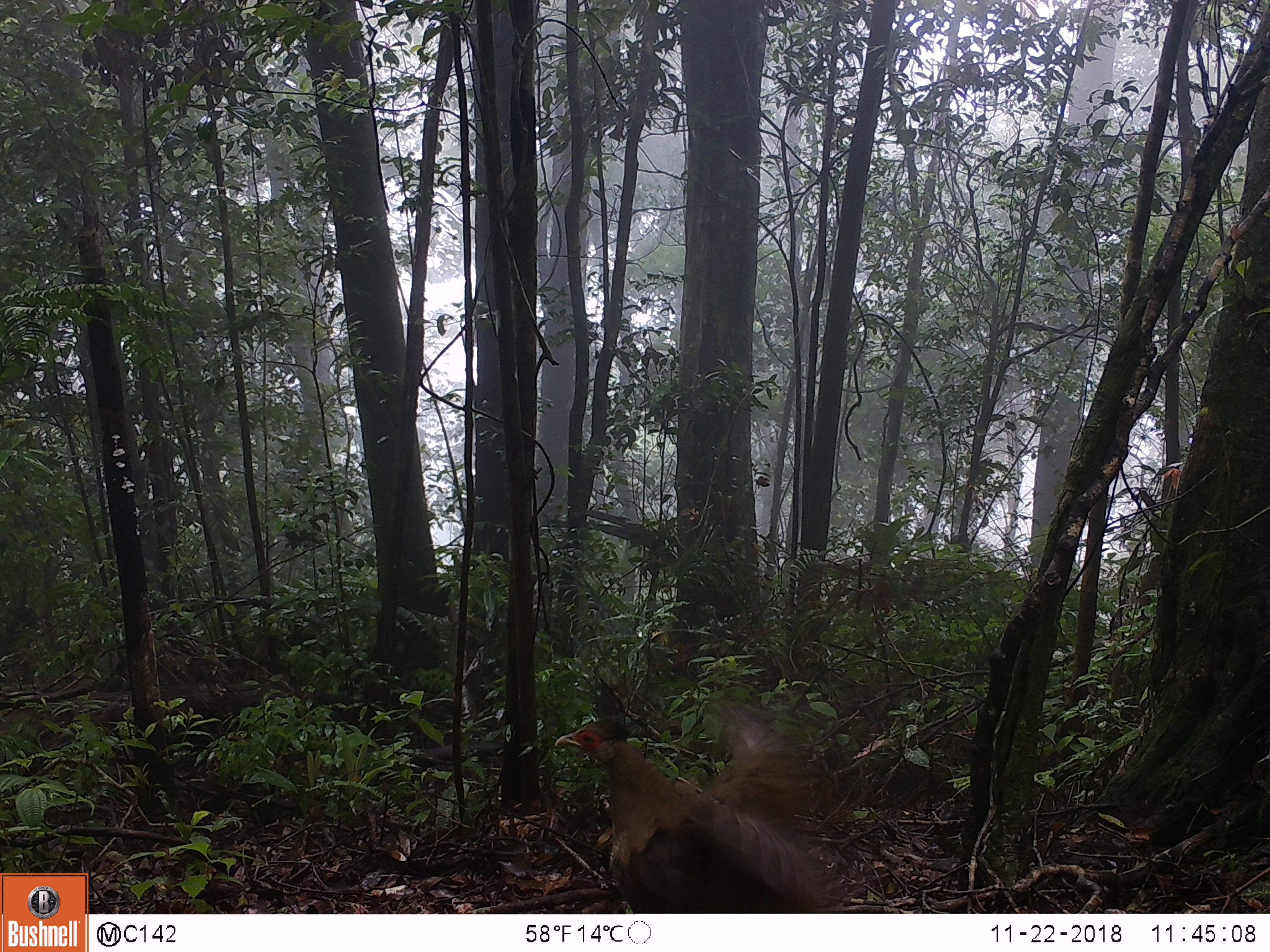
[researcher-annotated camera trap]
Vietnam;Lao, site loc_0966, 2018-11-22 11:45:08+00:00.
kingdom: Animalia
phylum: Chordata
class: Aves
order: Galliformes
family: Phasianidae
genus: Lophura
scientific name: Lophura nycthemera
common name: silver pheasant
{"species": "silver pheasant (Lophura nycthemera)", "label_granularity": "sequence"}